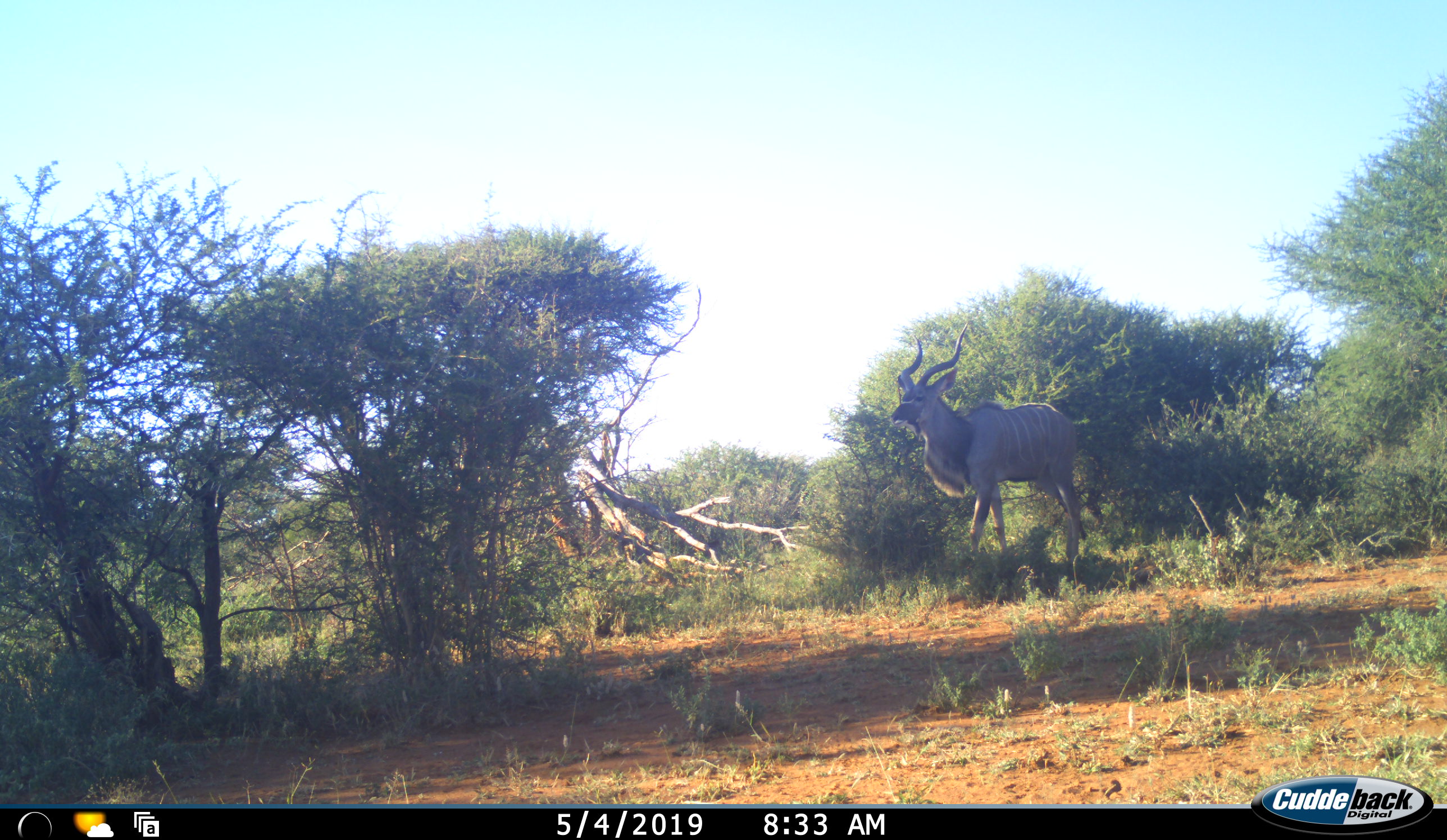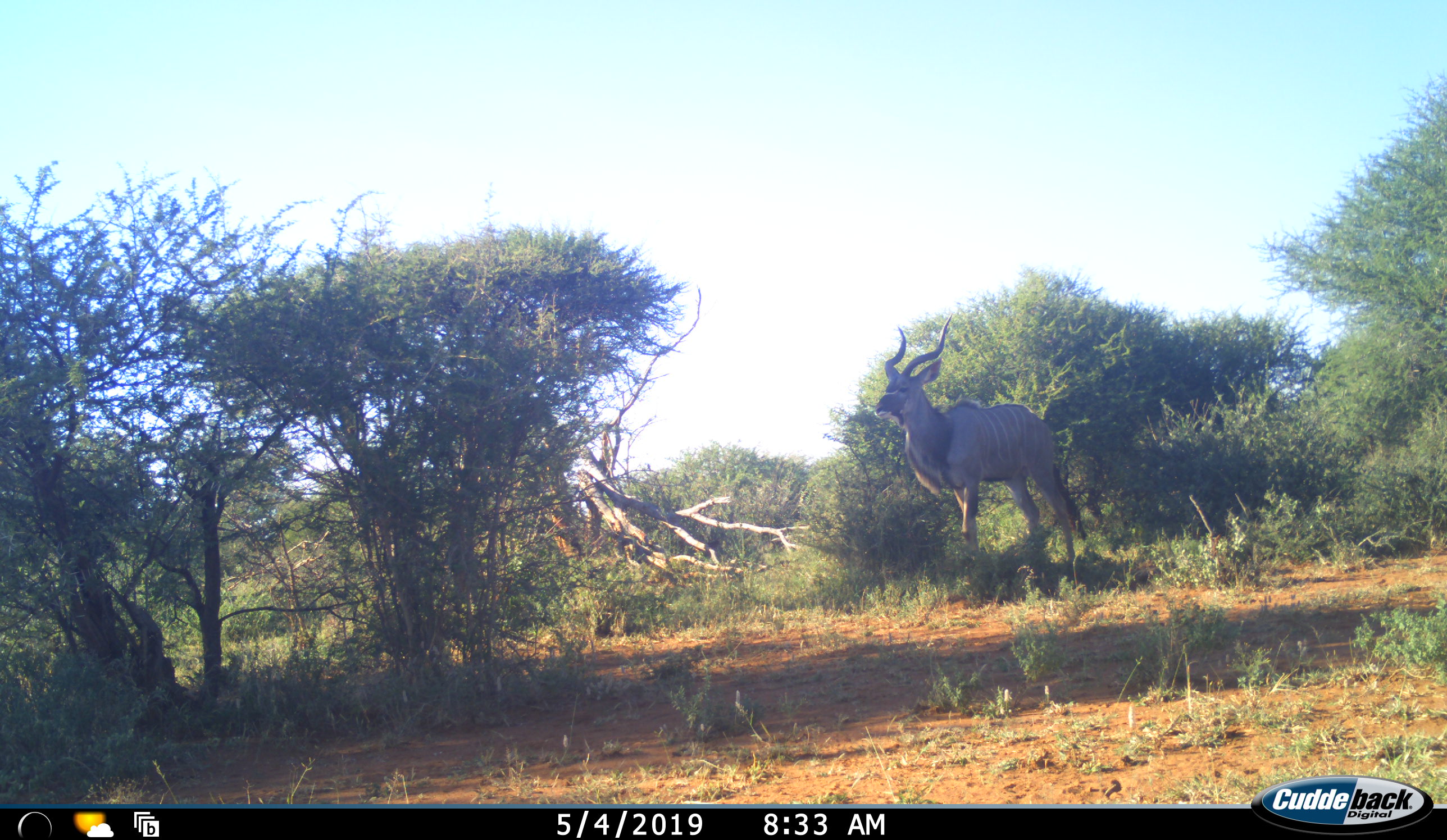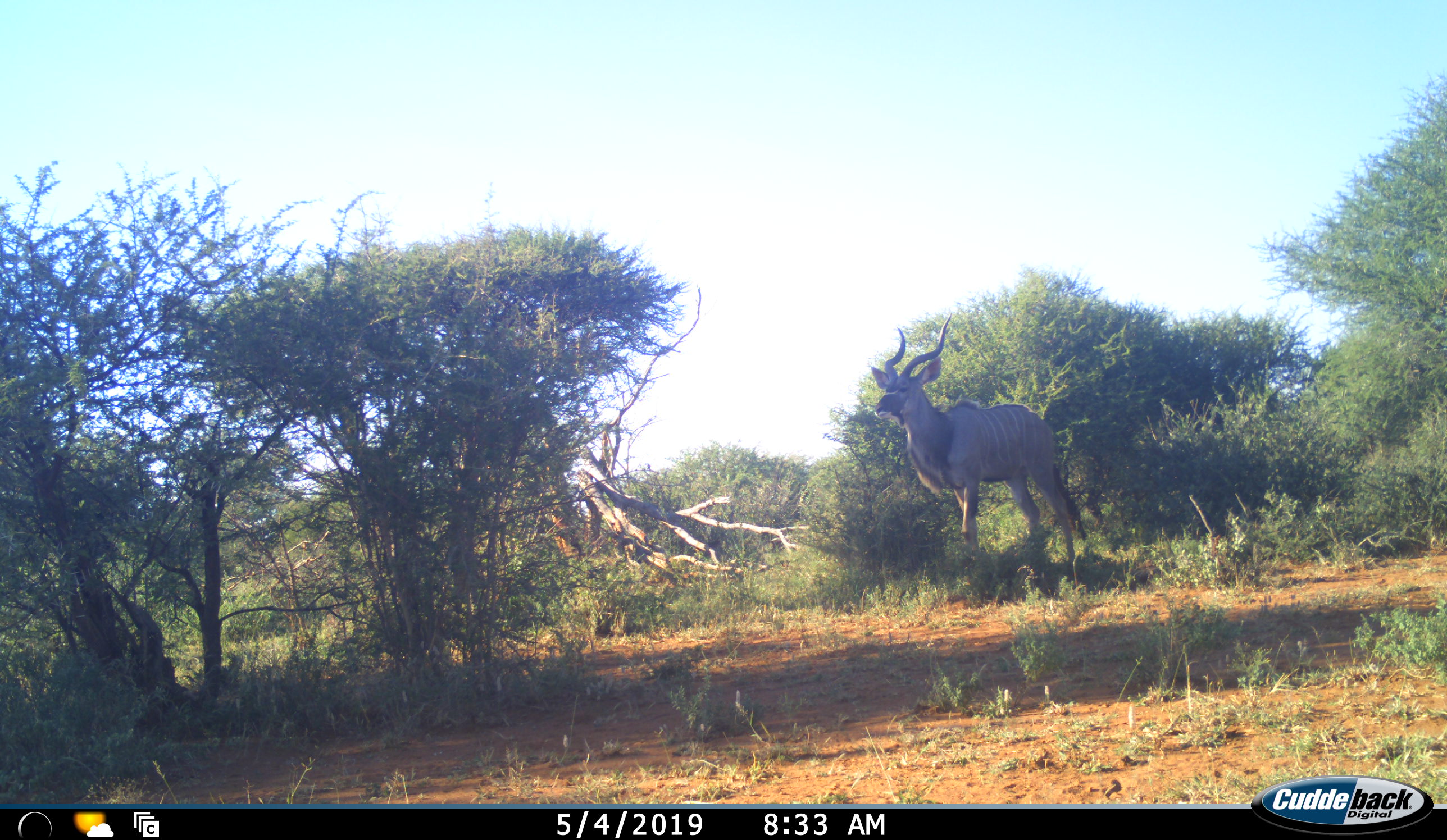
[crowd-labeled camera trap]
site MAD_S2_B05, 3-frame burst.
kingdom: Animalia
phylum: Chordata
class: Mammalia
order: Artiodactyla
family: Bovidae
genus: Tragelaphus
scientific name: Tragelaphus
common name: kudu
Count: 1.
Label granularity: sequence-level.